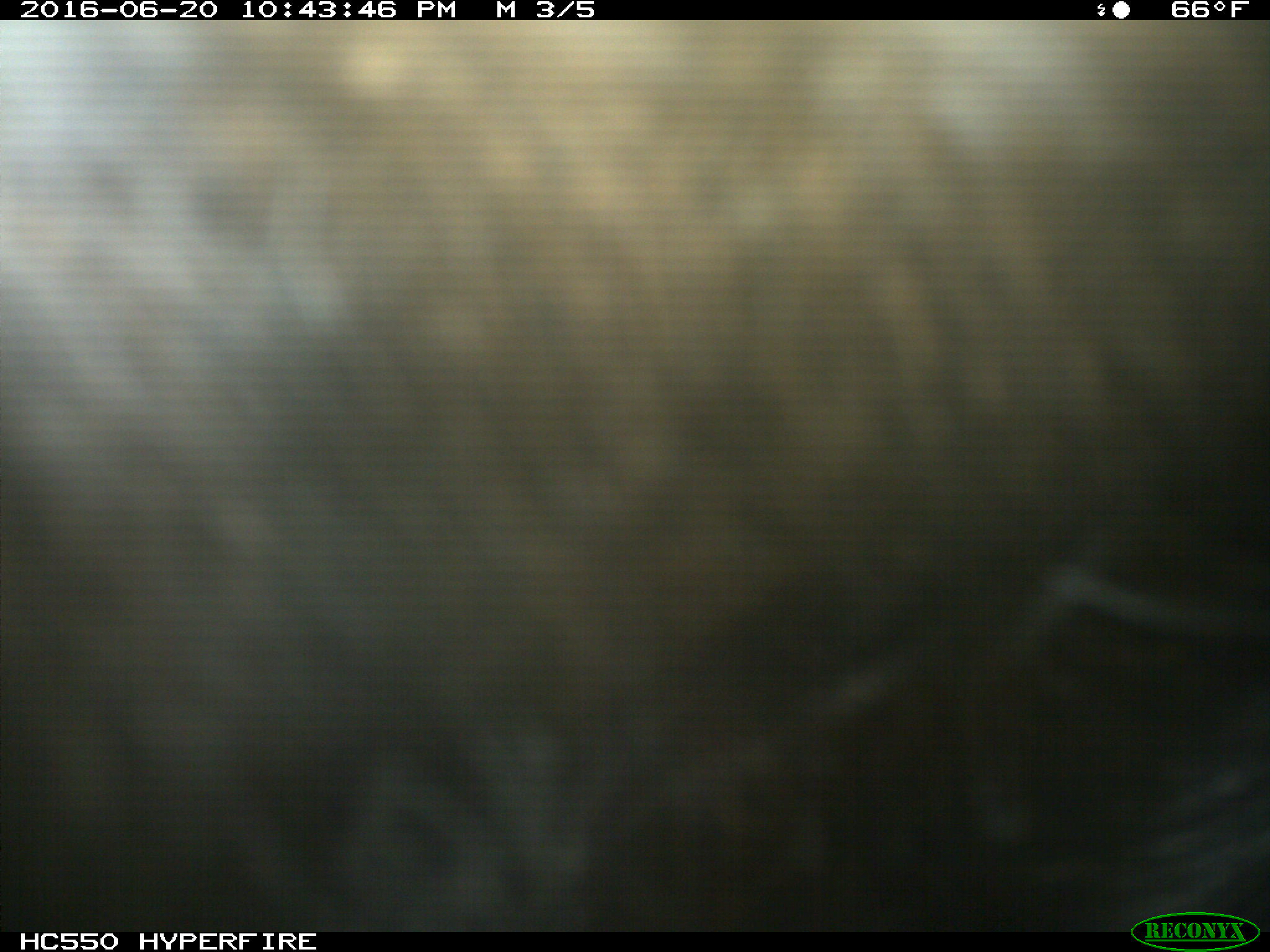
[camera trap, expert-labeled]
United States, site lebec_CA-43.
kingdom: Animalia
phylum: Chordata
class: Mammalia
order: Artiodactyla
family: Bovidae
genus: Bos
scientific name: Bos taurus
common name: domestic cow